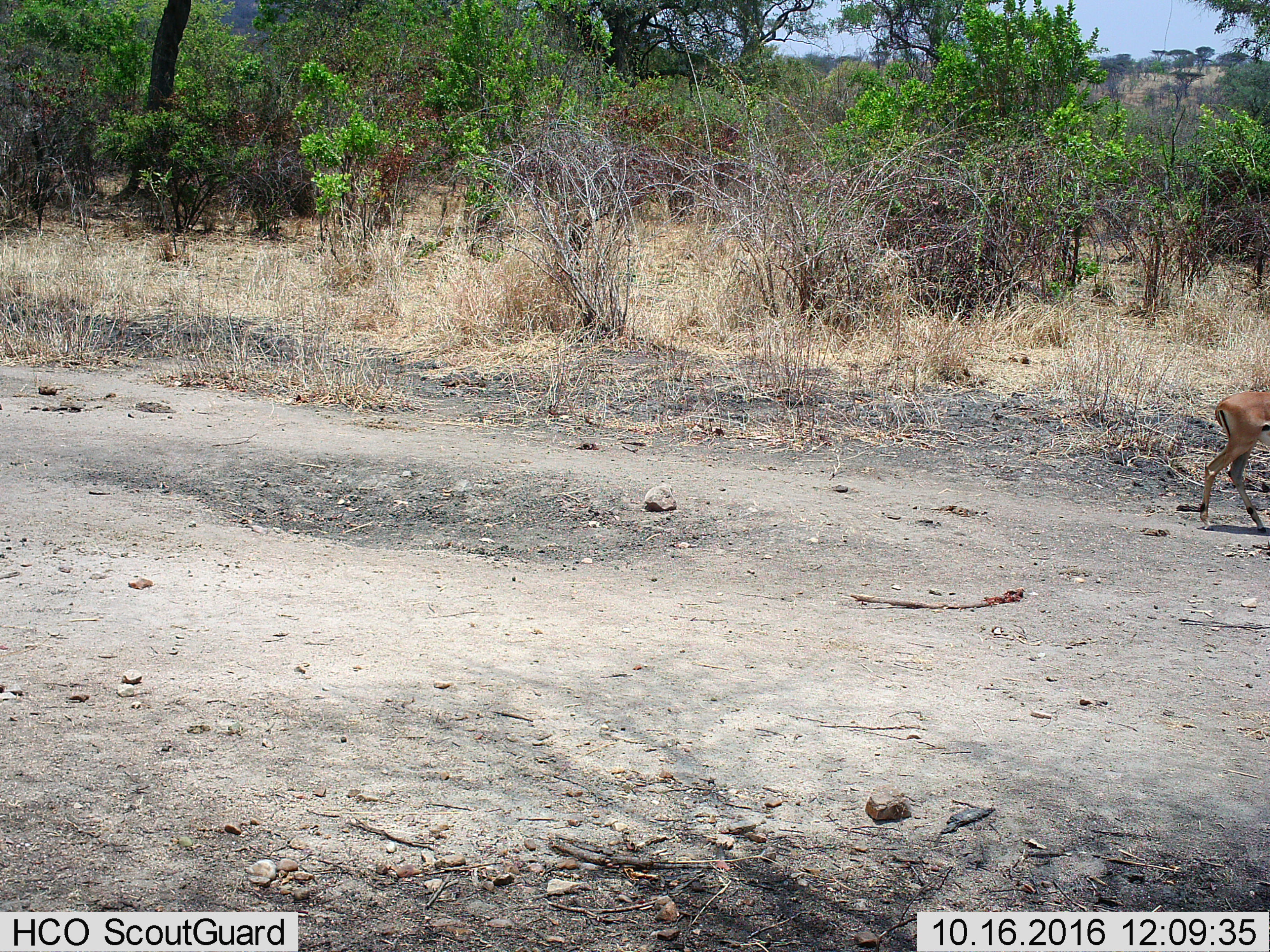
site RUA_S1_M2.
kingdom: Animalia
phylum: Chordata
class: Mammalia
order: Artiodactyla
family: Bovidae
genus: Aepyceros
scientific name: Aepyceros melampus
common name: impala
Impala (Aepyceros melampus), count 1. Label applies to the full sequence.